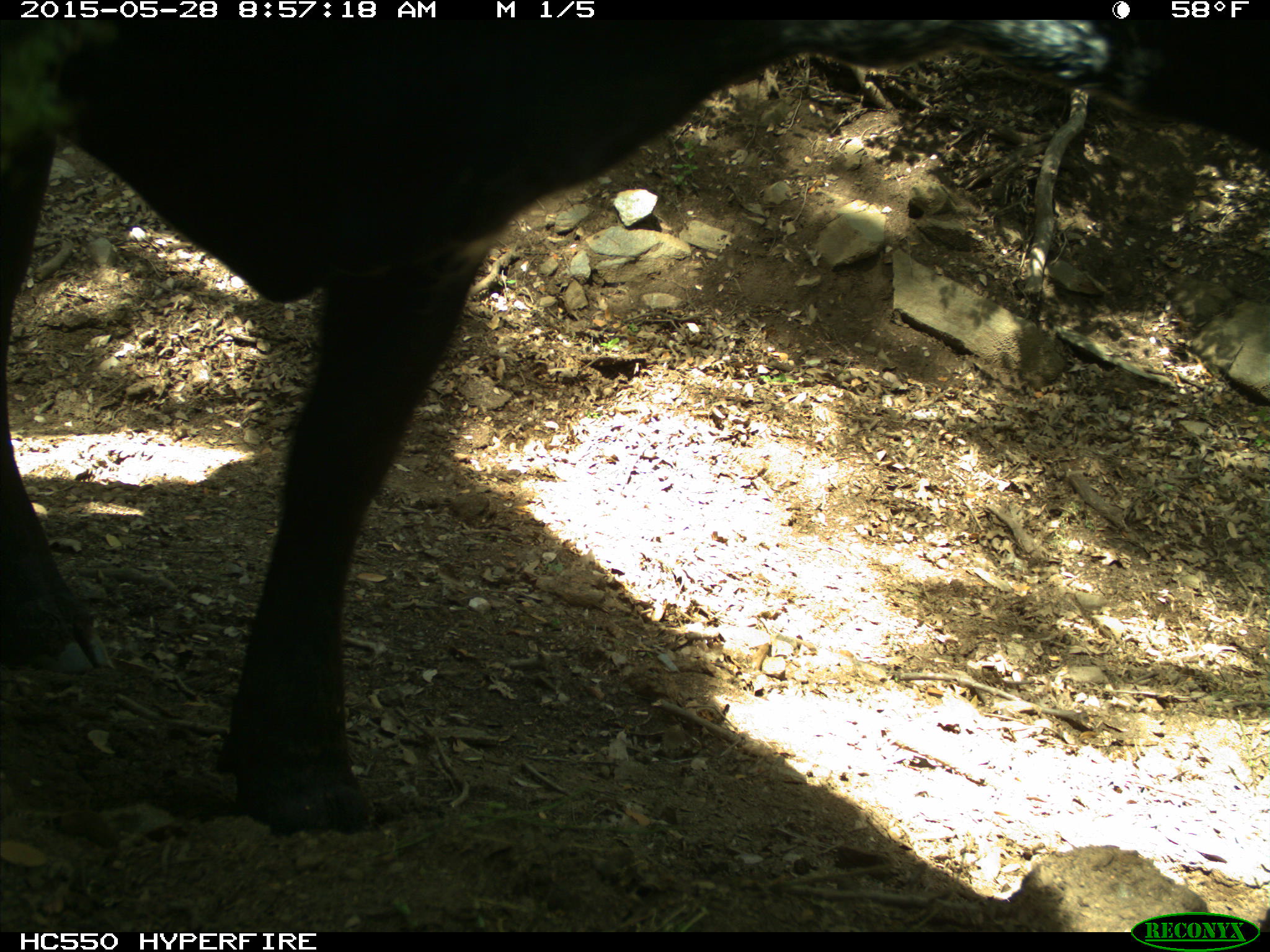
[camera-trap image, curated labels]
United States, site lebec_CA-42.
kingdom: Animalia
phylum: Chordata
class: Mammalia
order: Artiodactyla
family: Bovidae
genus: Bos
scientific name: Bos taurus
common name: domestic cow